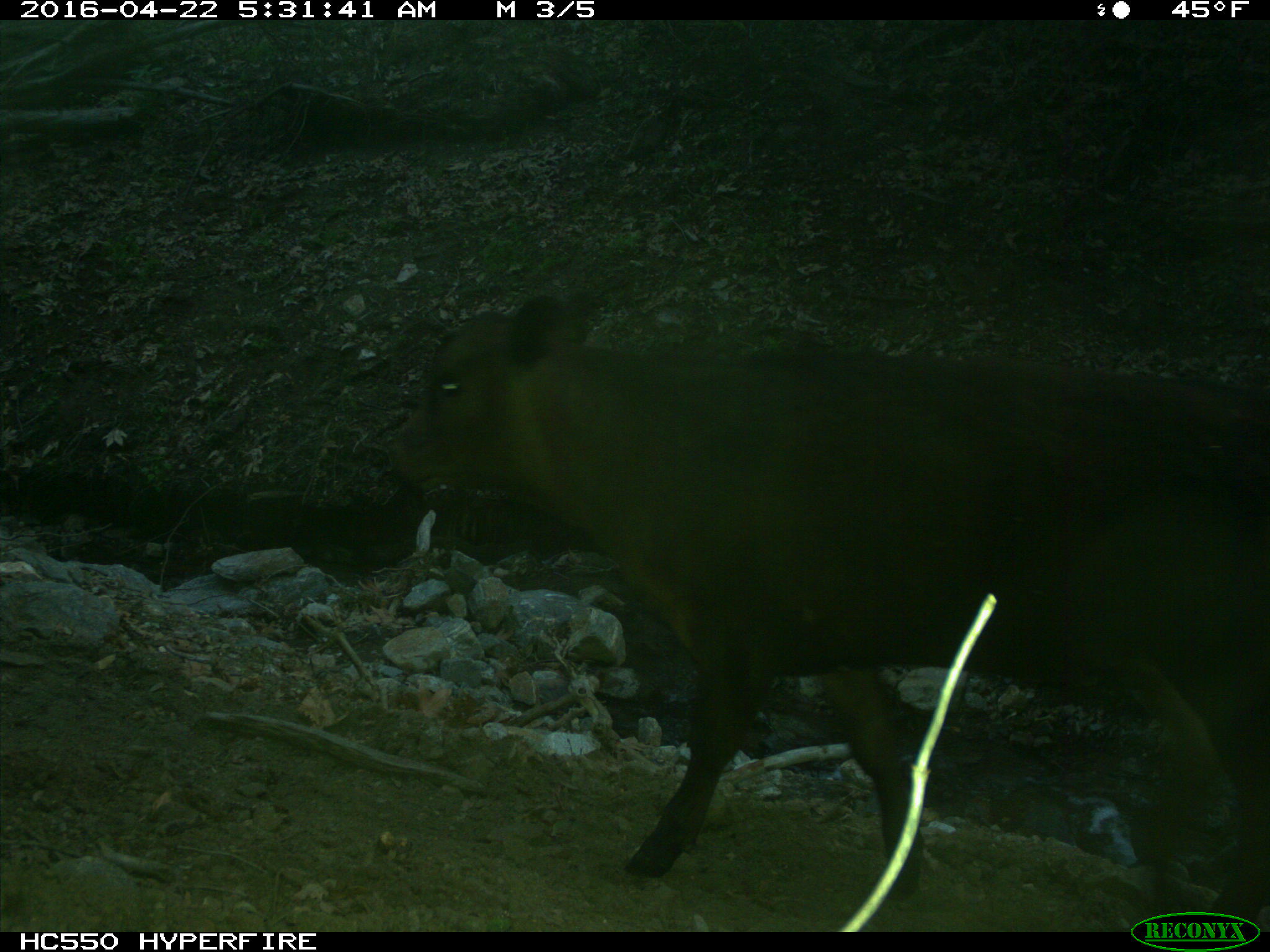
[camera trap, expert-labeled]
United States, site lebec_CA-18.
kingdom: Animalia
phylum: Chordata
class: Mammalia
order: Artiodactyla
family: Bovidae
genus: Bos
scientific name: Bos taurus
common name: domestic cow